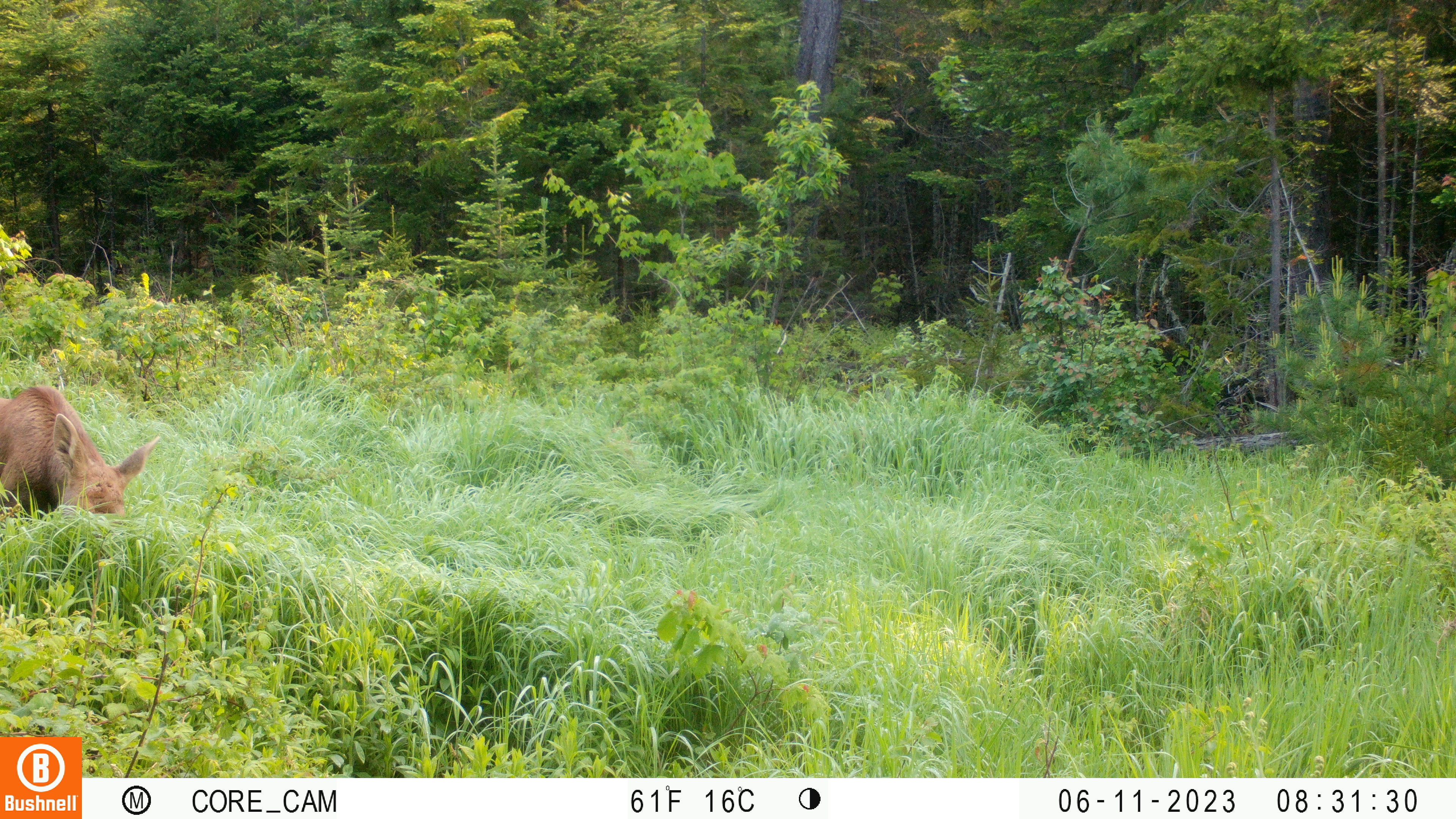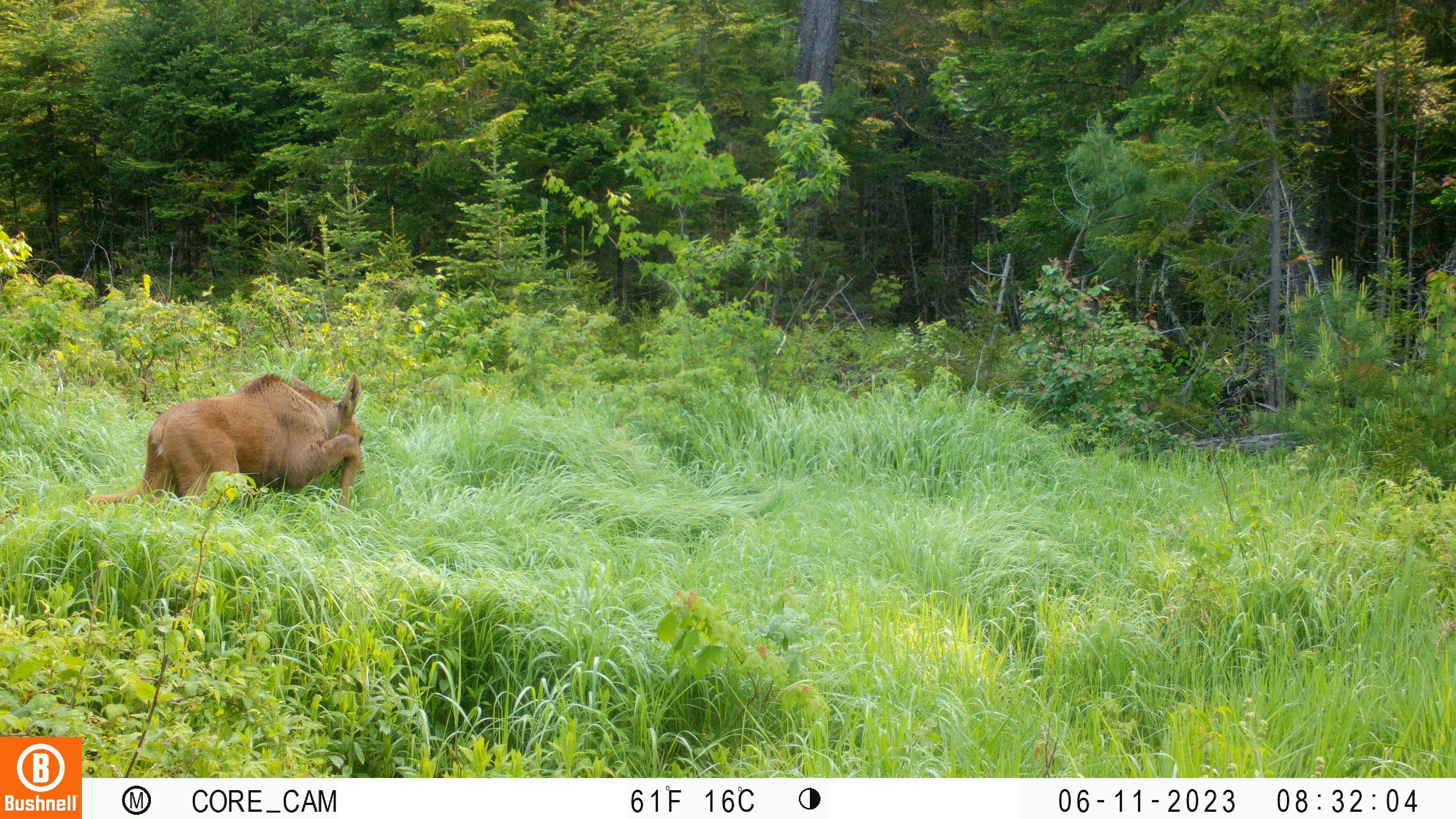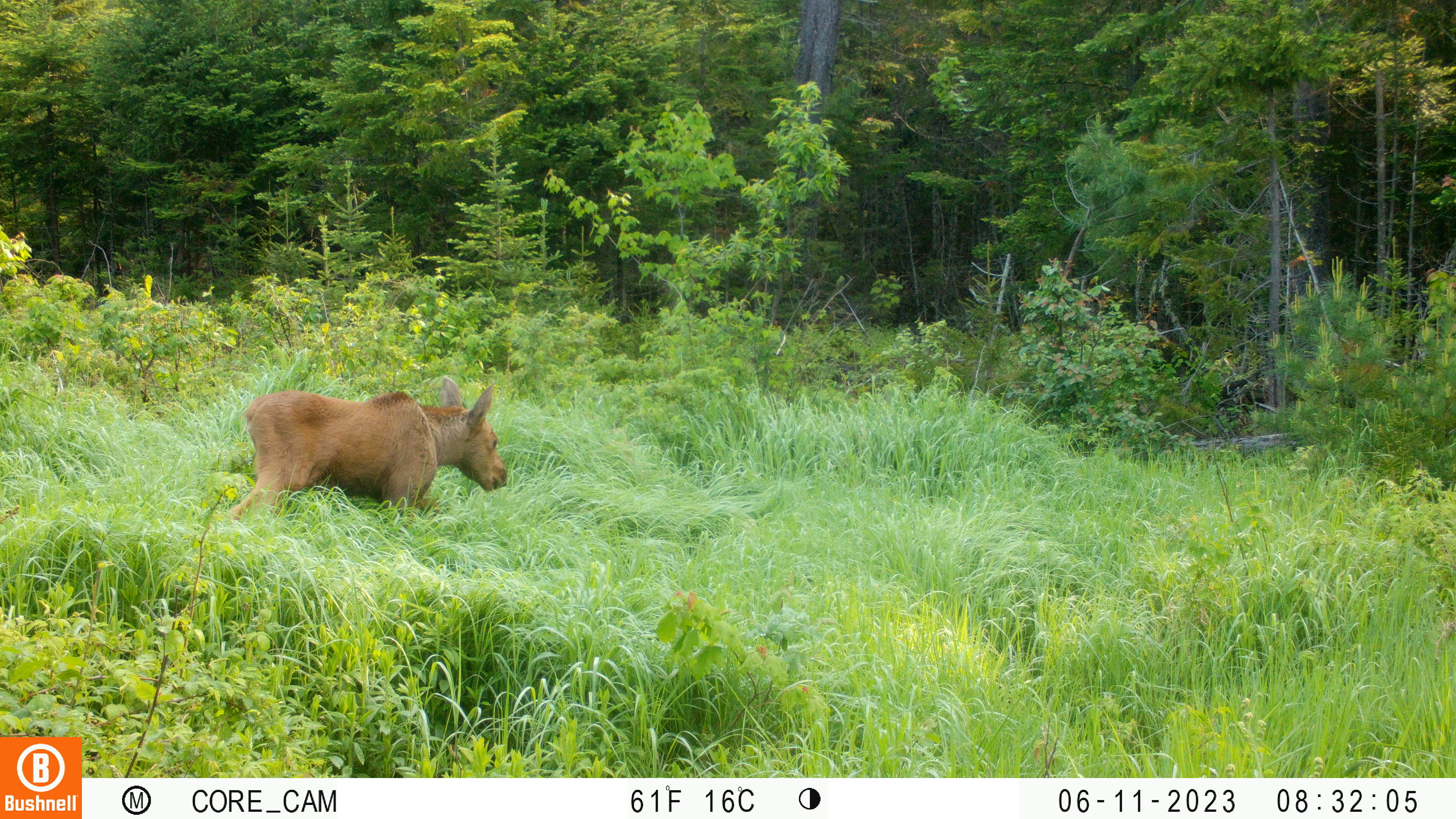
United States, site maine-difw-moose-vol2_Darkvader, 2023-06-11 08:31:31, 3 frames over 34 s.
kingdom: Animalia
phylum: Chordata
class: Mammalia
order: Artiodactyla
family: Cervidae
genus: Alces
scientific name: Alces alces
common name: moose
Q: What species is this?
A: Moose (Alces alces).